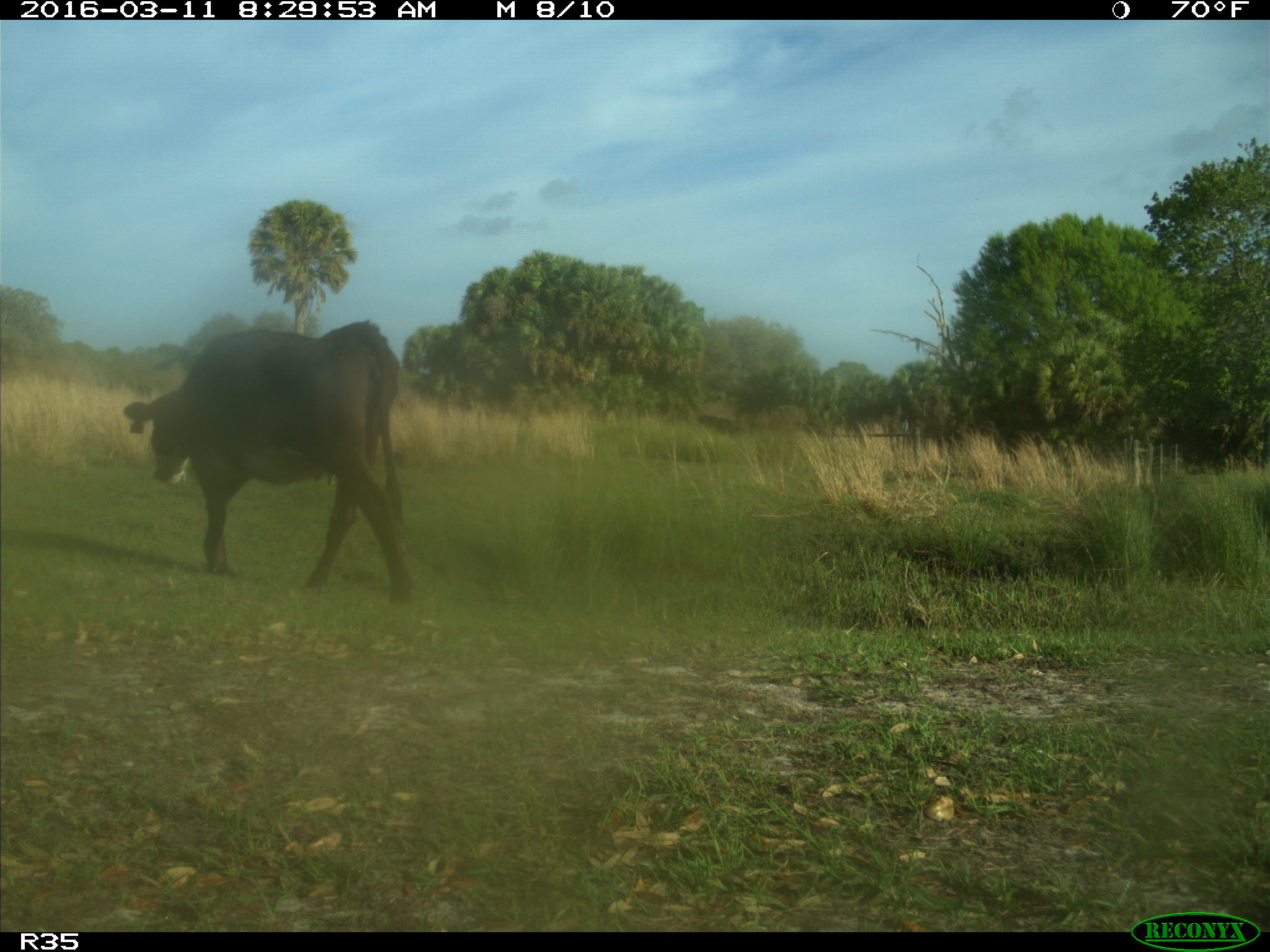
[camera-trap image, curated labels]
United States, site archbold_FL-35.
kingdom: Animalia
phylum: Chordata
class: Mammalia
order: Artiodactyla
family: Bovidae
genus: Bos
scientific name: Bos taurus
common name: domestic cow